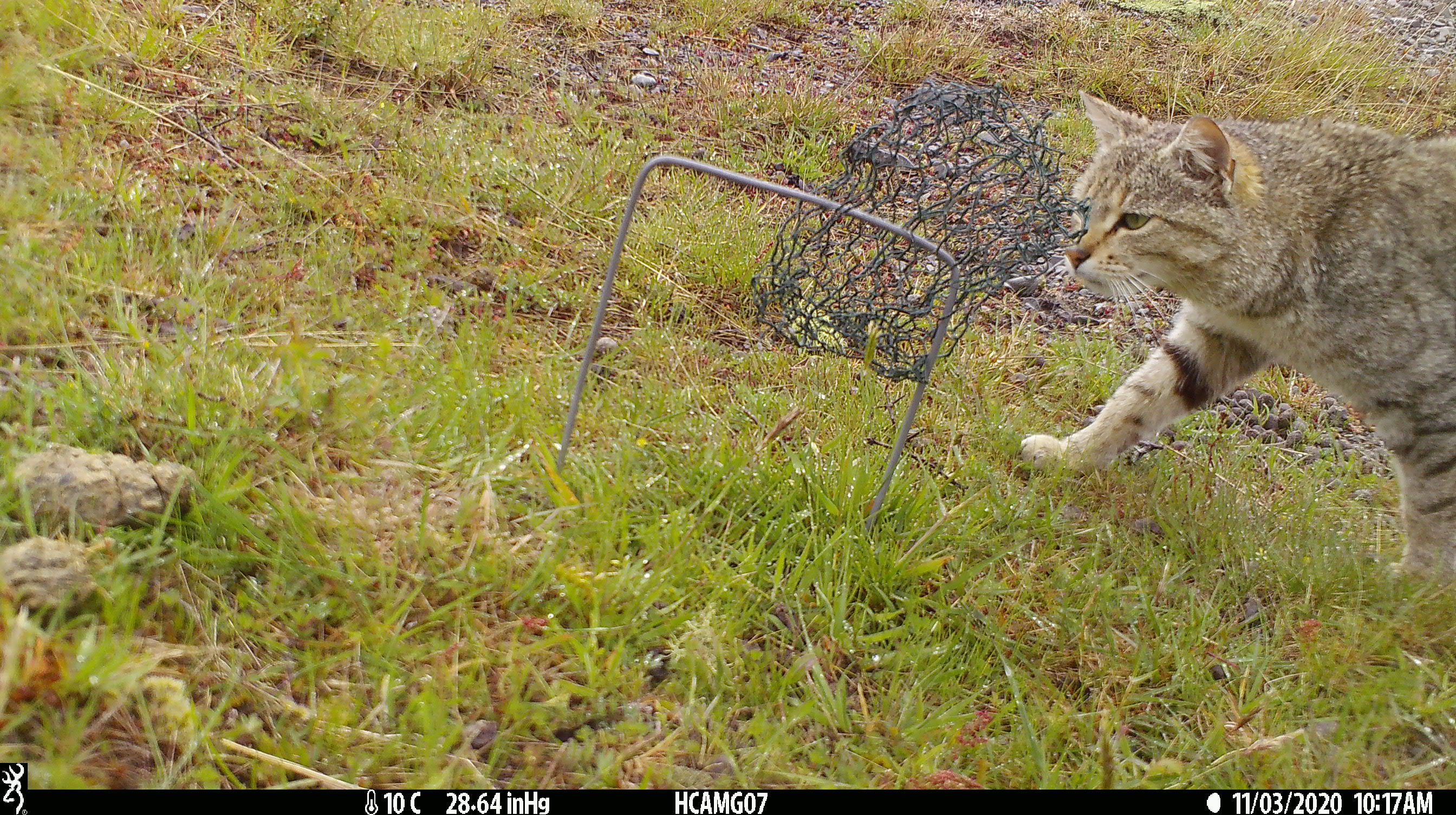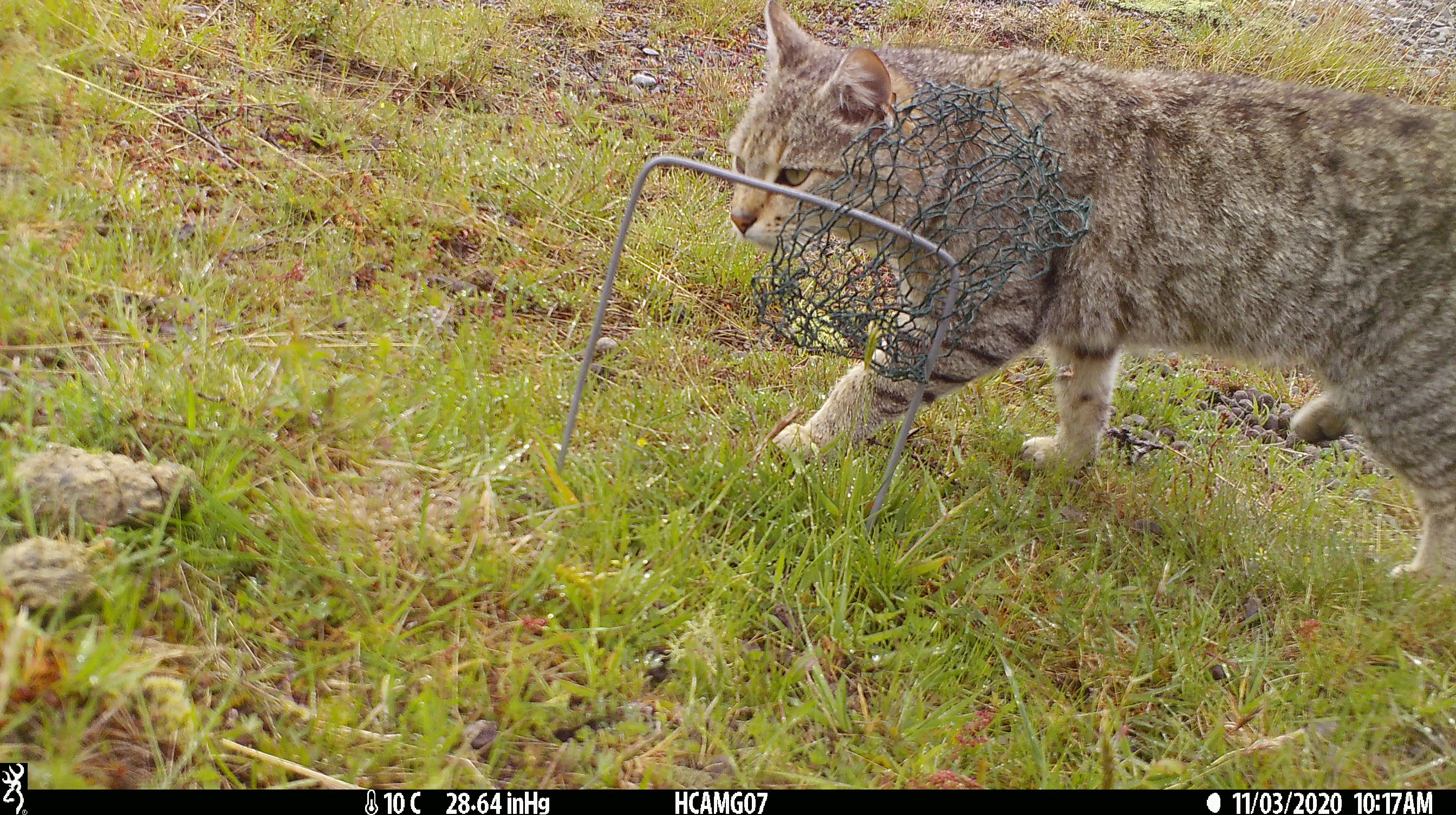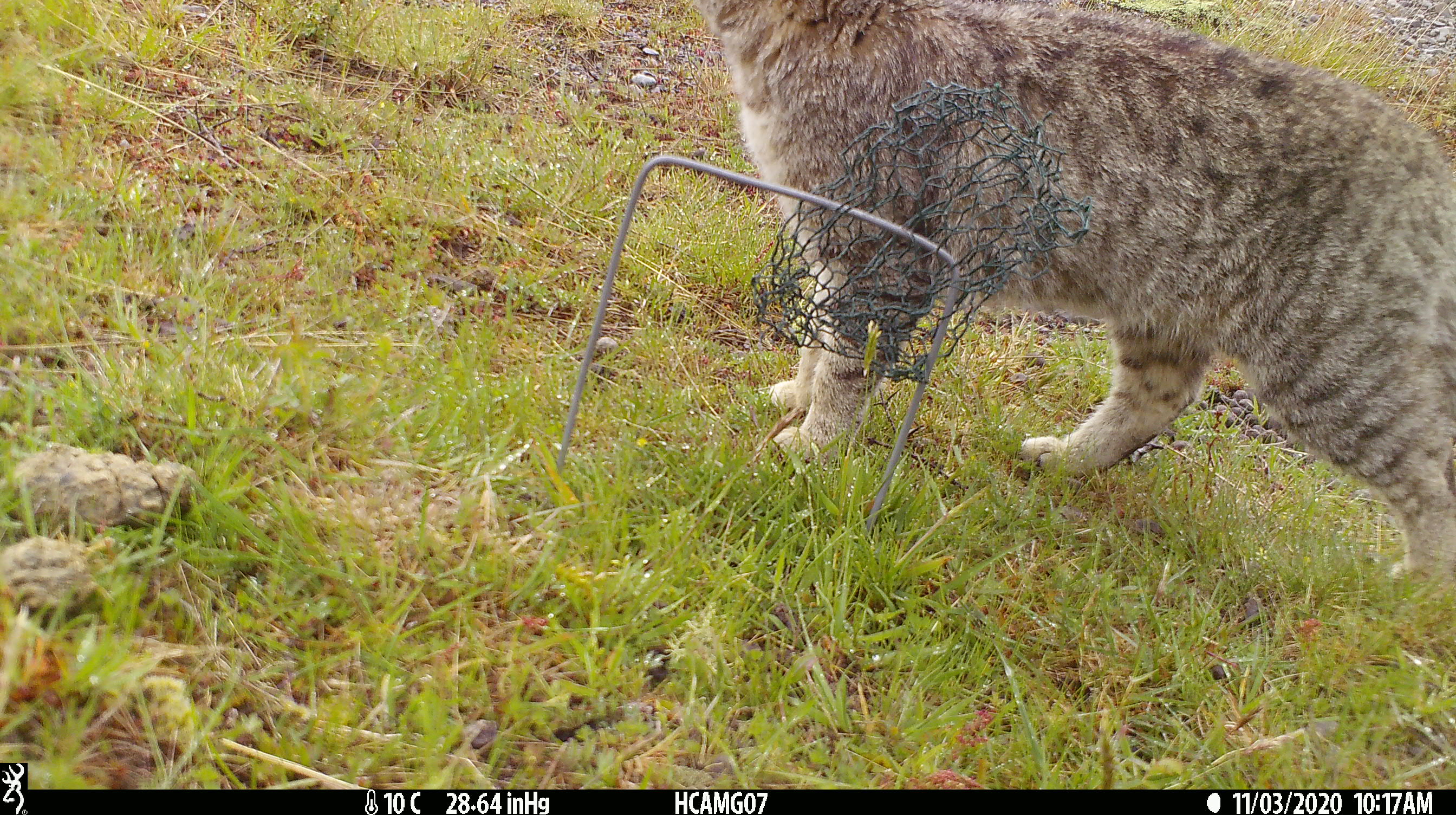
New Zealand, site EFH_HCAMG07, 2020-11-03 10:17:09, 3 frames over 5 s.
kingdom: Animalia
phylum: Chordata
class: Mammalia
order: Carnivora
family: Felidae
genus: Felis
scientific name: Felis catus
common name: domestic cat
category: cat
Cat (domestic cat) (Felis catus).